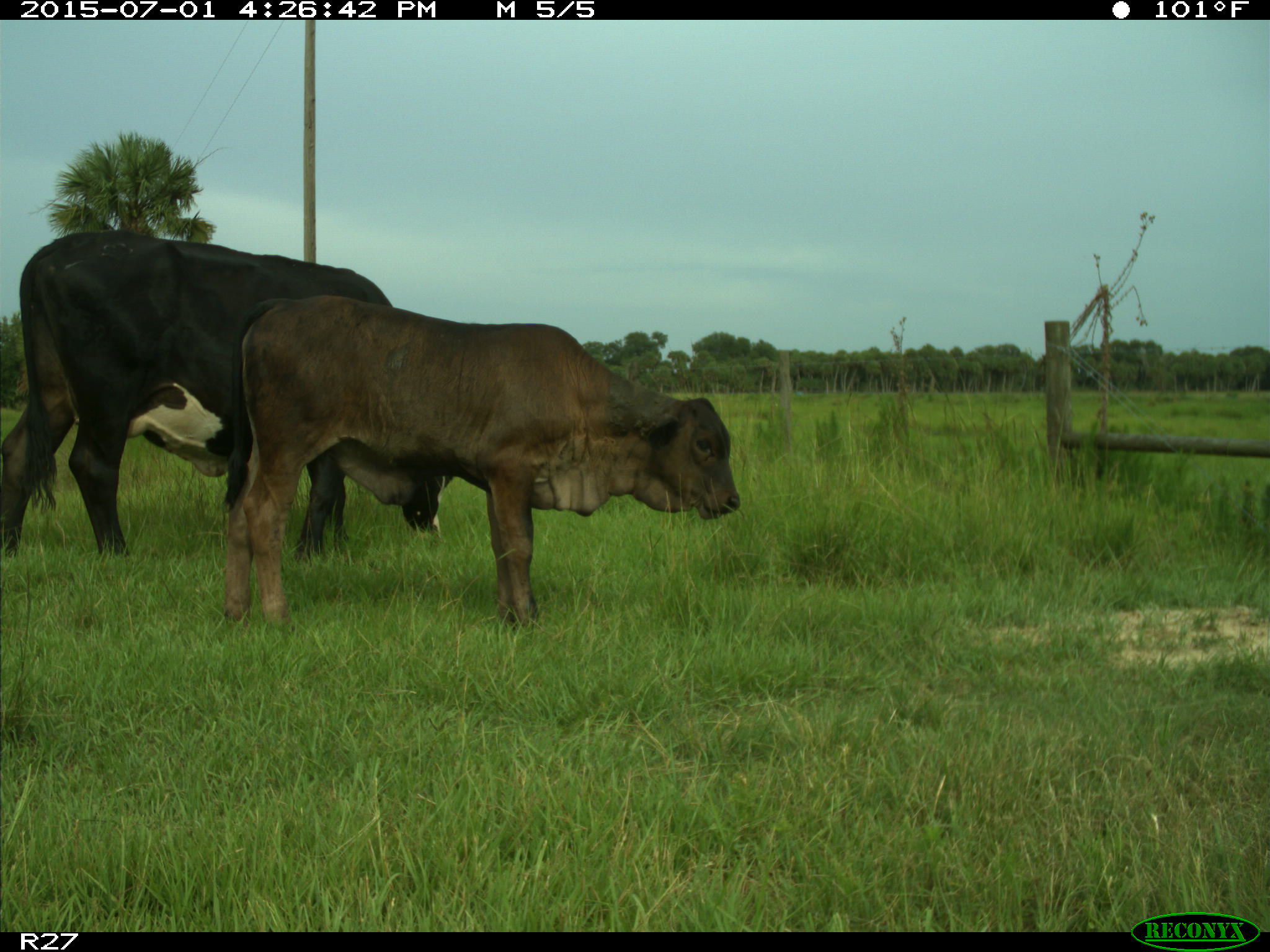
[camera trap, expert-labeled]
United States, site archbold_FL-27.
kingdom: Animalia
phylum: Chordata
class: Mammalia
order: Artiodactyla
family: Bovidae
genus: Bos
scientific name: Bos taurus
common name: domestic cow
Bos taurus (domestic cow).